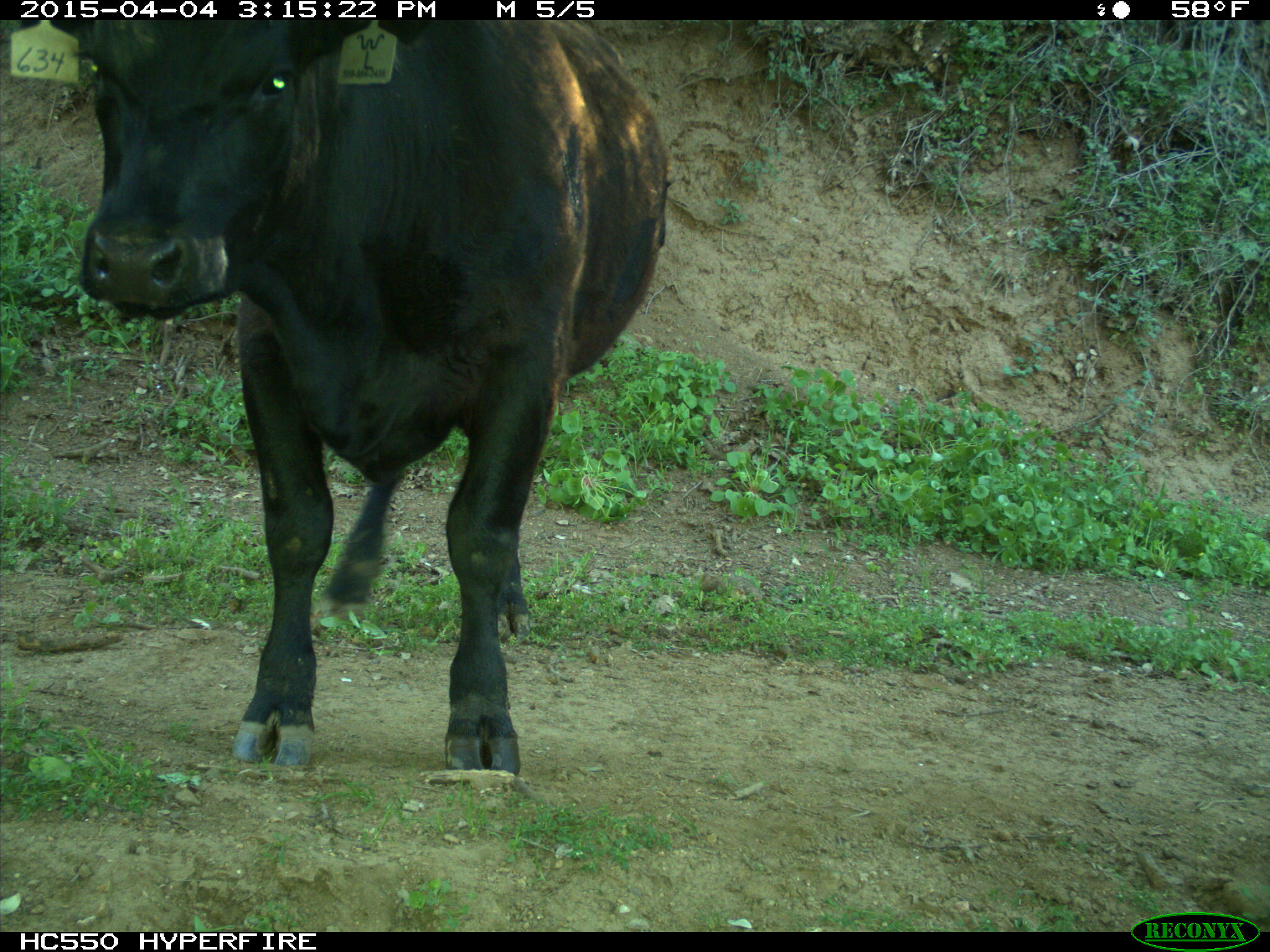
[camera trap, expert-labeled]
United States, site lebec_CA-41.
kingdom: Animalia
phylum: Chordata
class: Mammalia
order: Artiodactyla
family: Bovidae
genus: Bos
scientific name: Bos taurus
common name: domestic cow